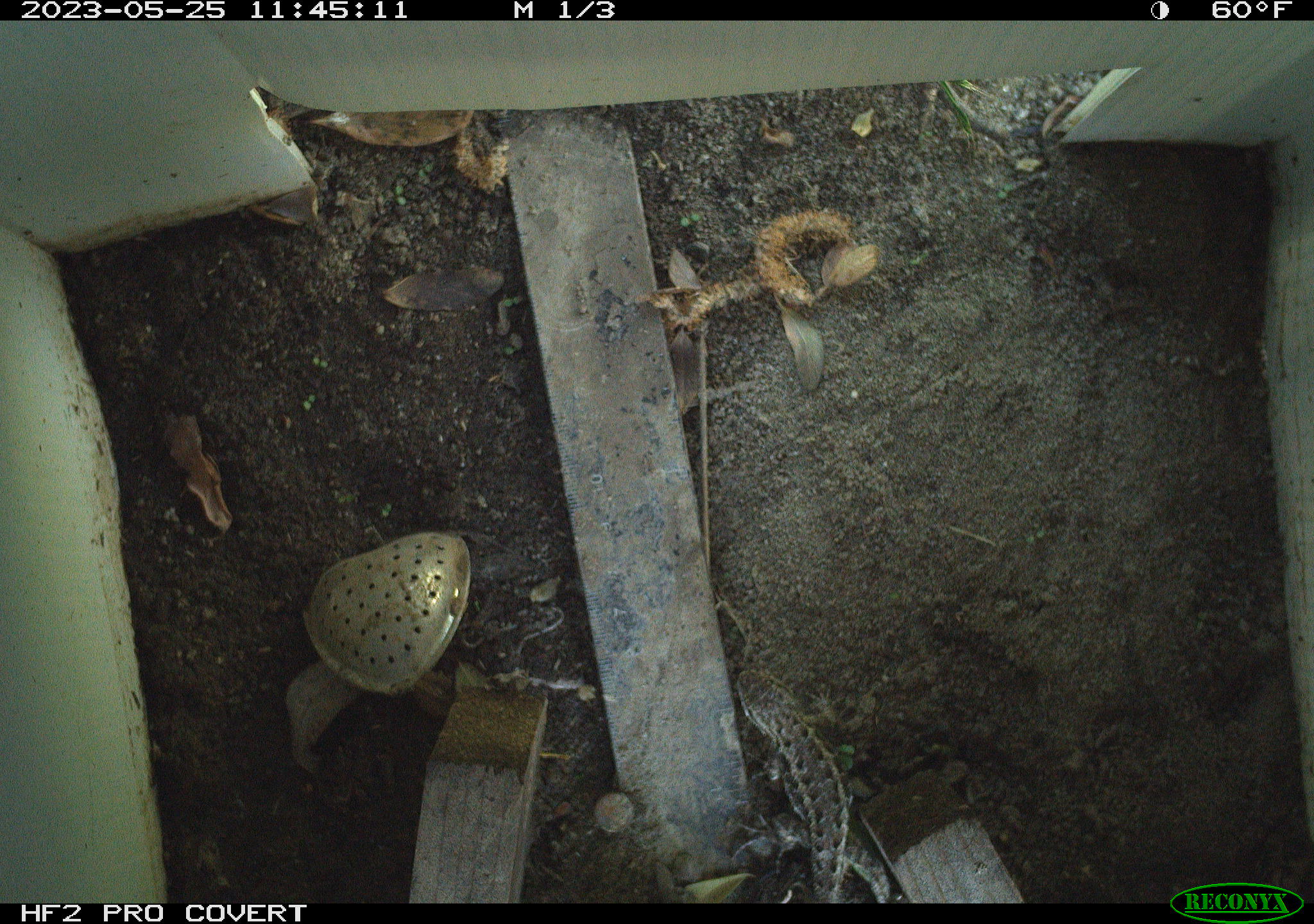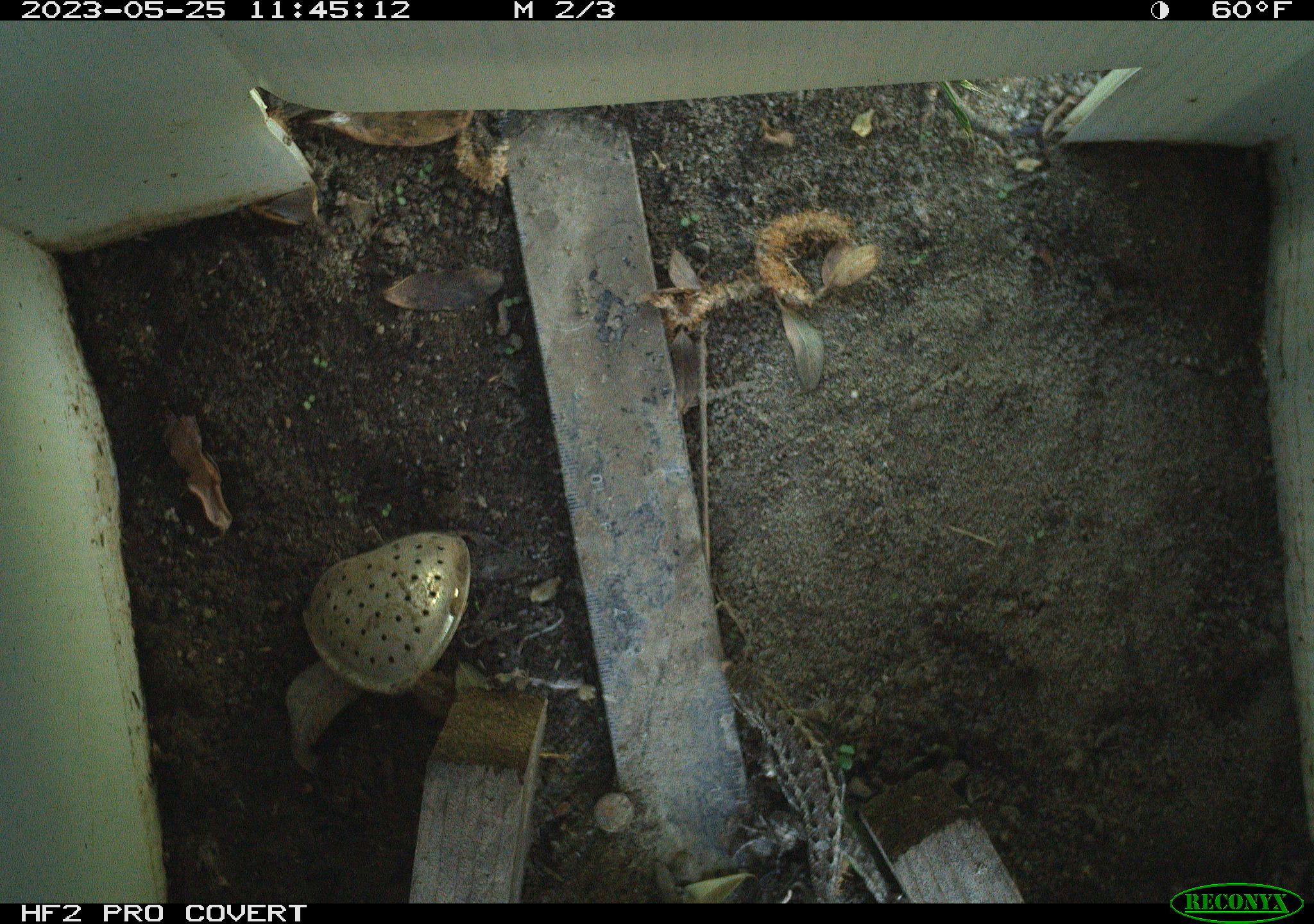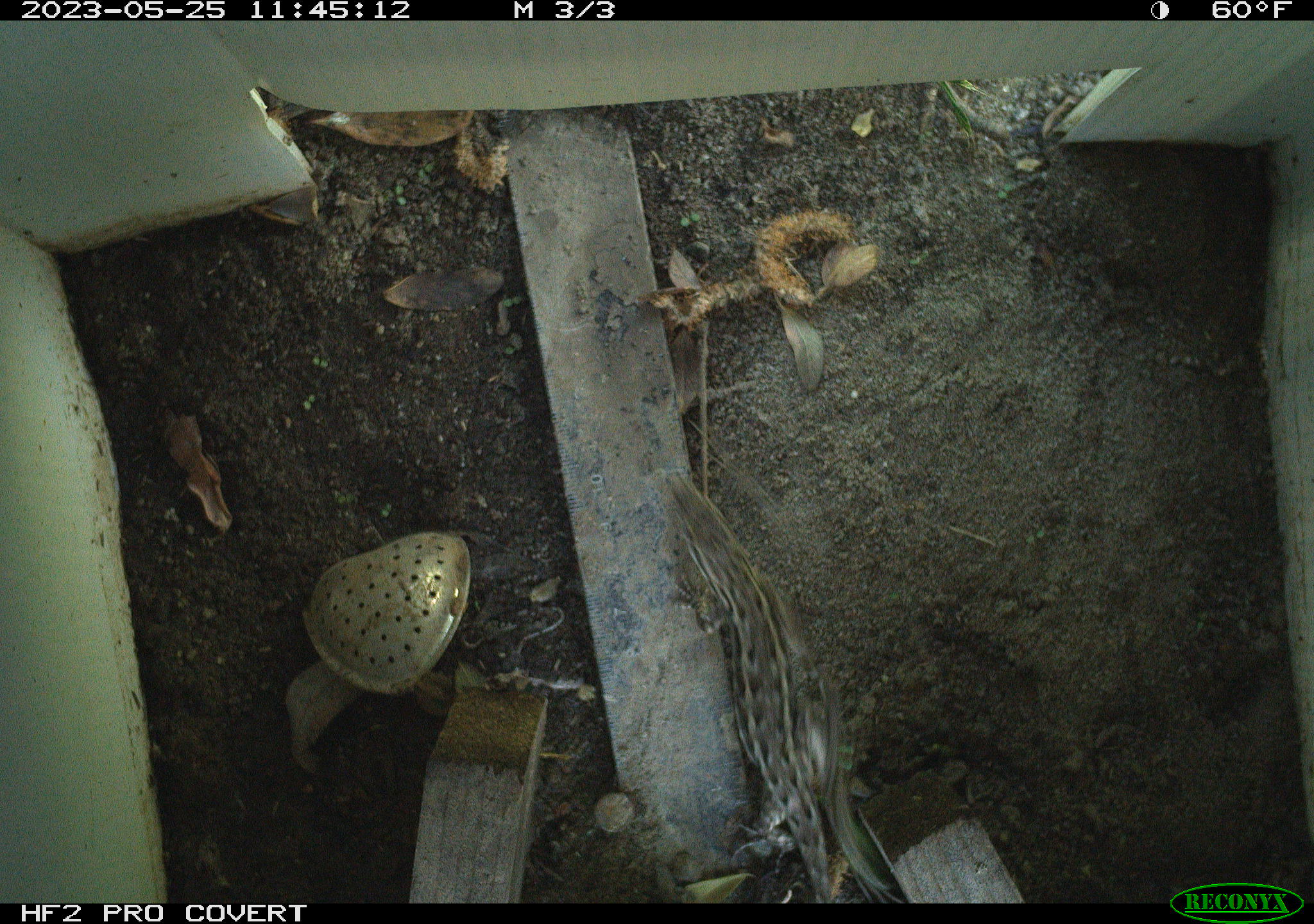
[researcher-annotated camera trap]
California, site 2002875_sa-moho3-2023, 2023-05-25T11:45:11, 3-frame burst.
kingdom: Animalia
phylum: Chordata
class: Reptilia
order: Squamata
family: Phrynosomatidae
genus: Sceloporus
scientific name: Sceloporus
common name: spiny lizards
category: sceloporus species